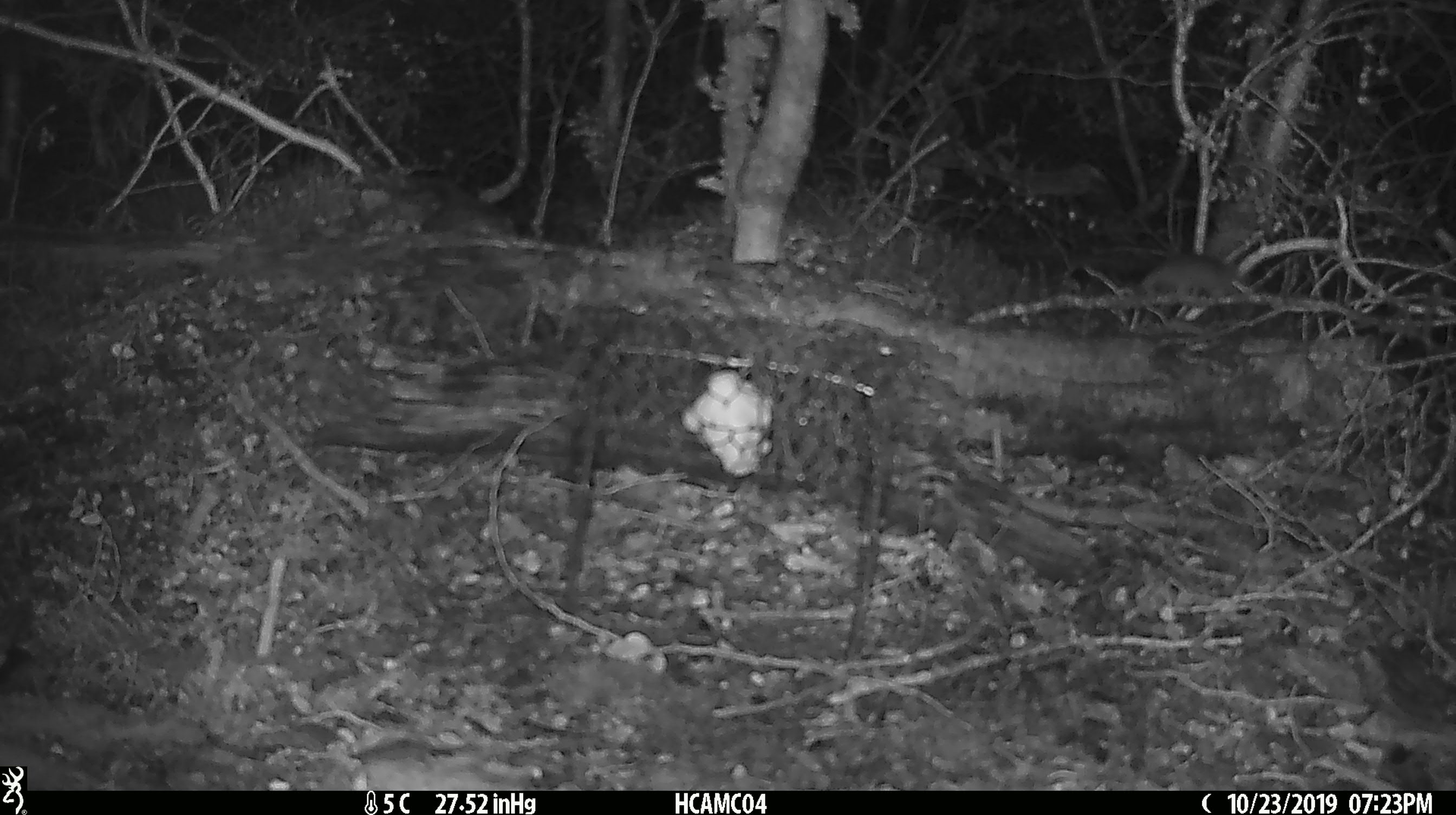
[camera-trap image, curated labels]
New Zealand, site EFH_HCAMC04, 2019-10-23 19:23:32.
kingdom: Animalia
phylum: Chordata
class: Mammalia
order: Rodentia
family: Muridae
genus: Mus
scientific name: Mus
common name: mouse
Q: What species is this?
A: Mouse (Mus).